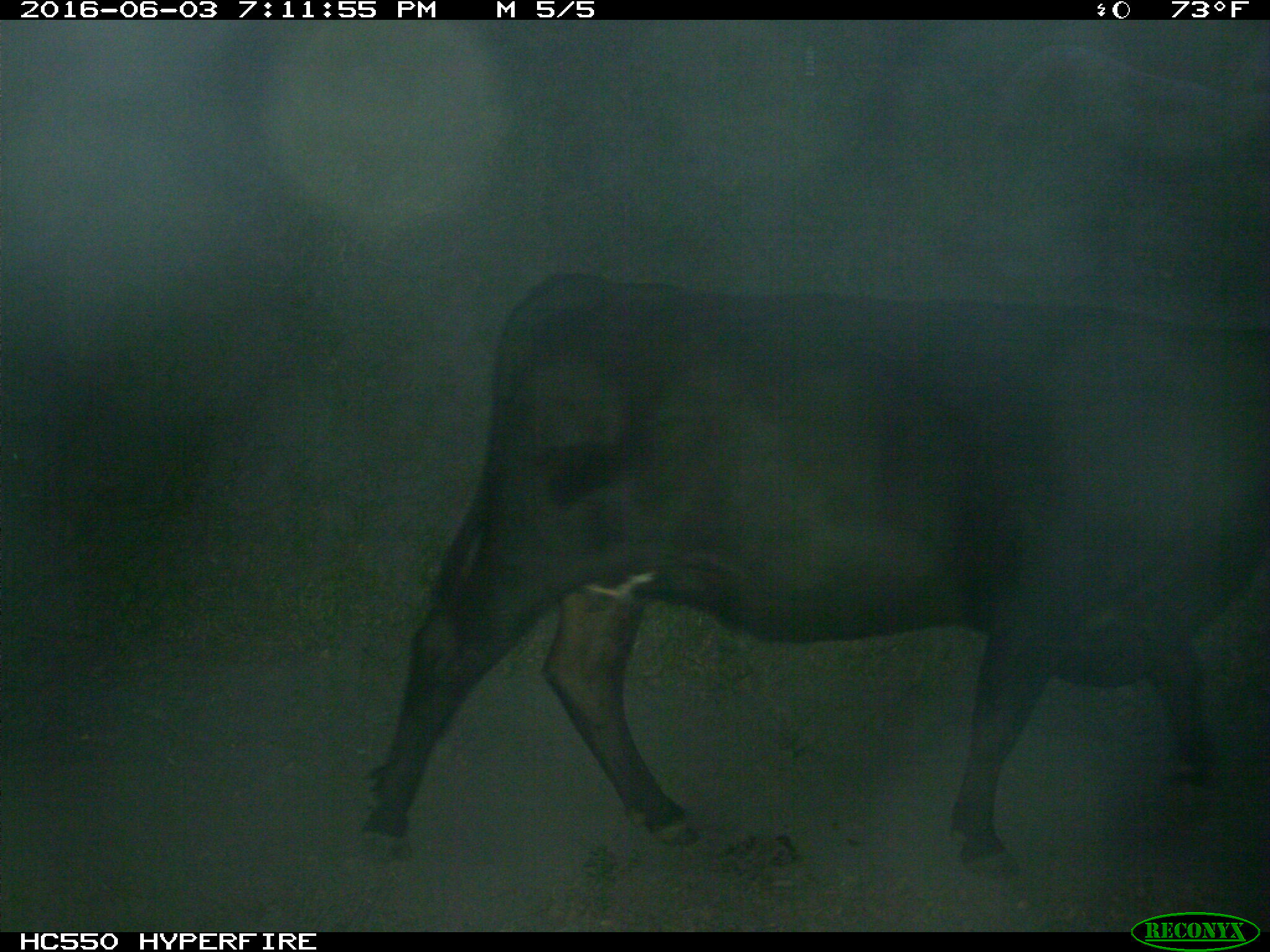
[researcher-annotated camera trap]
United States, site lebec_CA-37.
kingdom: Animalia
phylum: Chordata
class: Mammalia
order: Artiodactyla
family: Bovidae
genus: Bos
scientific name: Bos taurus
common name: domestic cow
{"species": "Bos taurus (domestic cow)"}